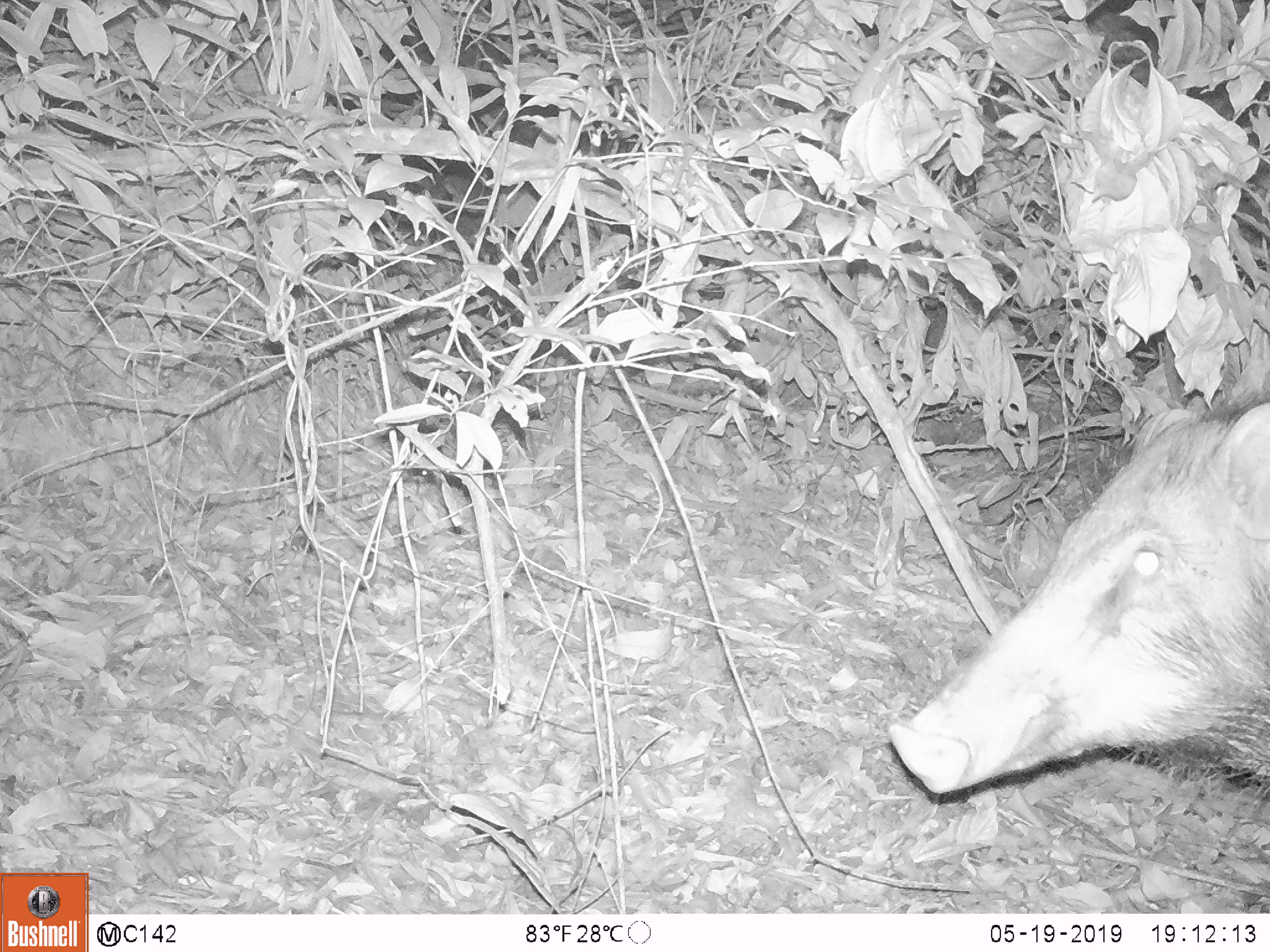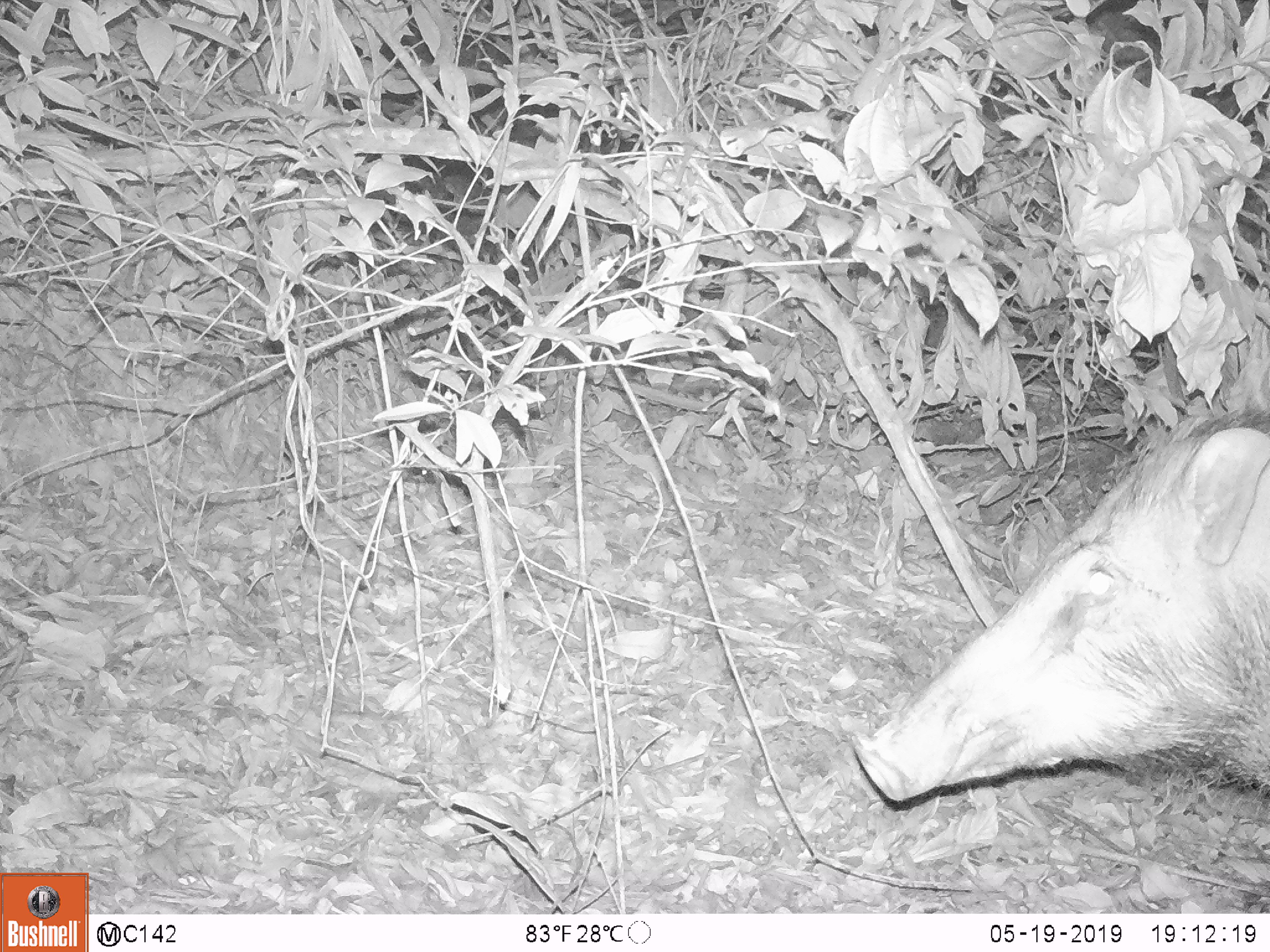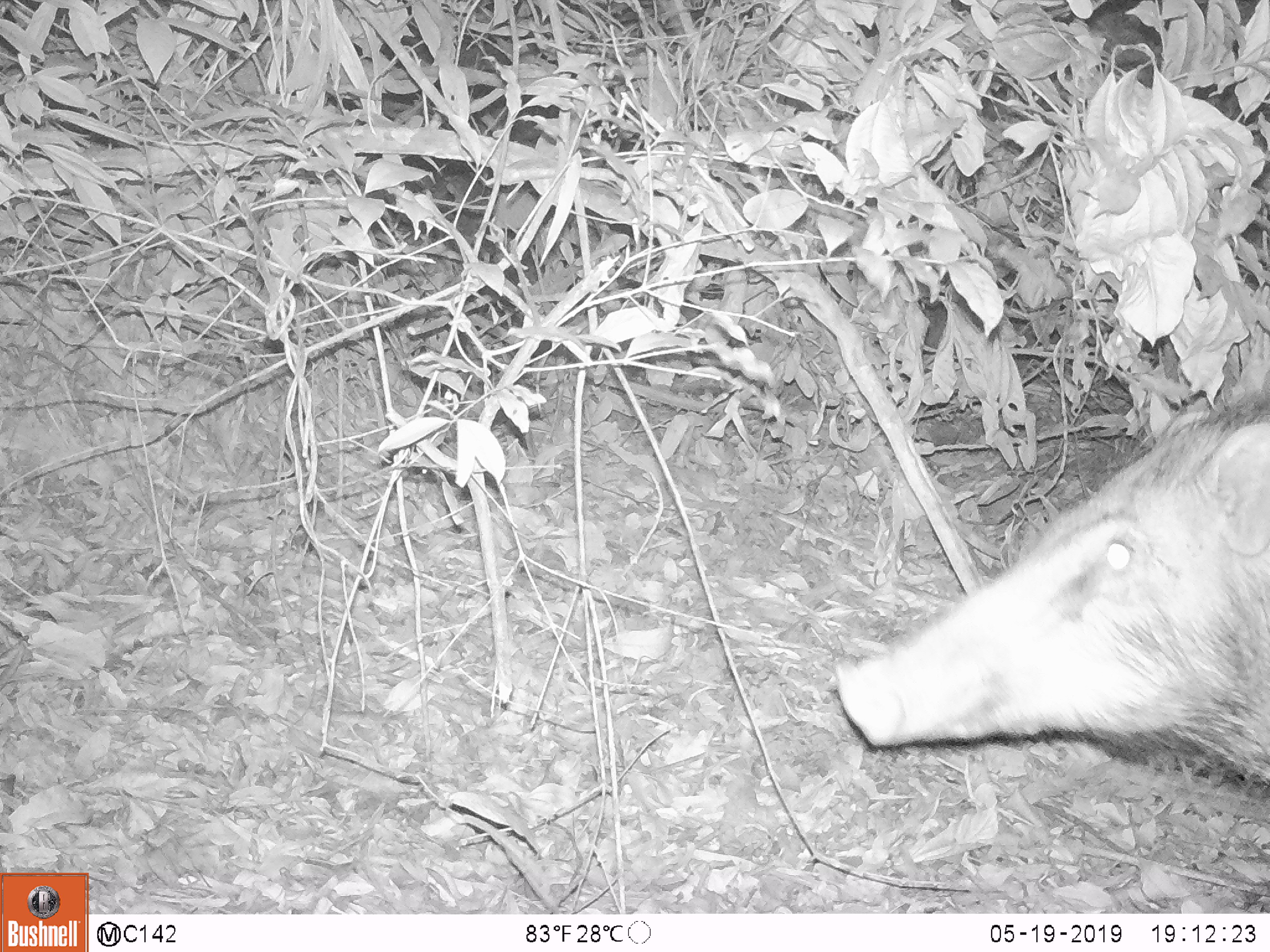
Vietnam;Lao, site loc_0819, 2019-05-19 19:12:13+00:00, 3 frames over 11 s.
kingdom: Animalia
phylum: Chordata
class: Mammalia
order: Artiodactyla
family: Suidae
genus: Sus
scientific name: Sus scrofa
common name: eurasian wild pig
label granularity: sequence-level